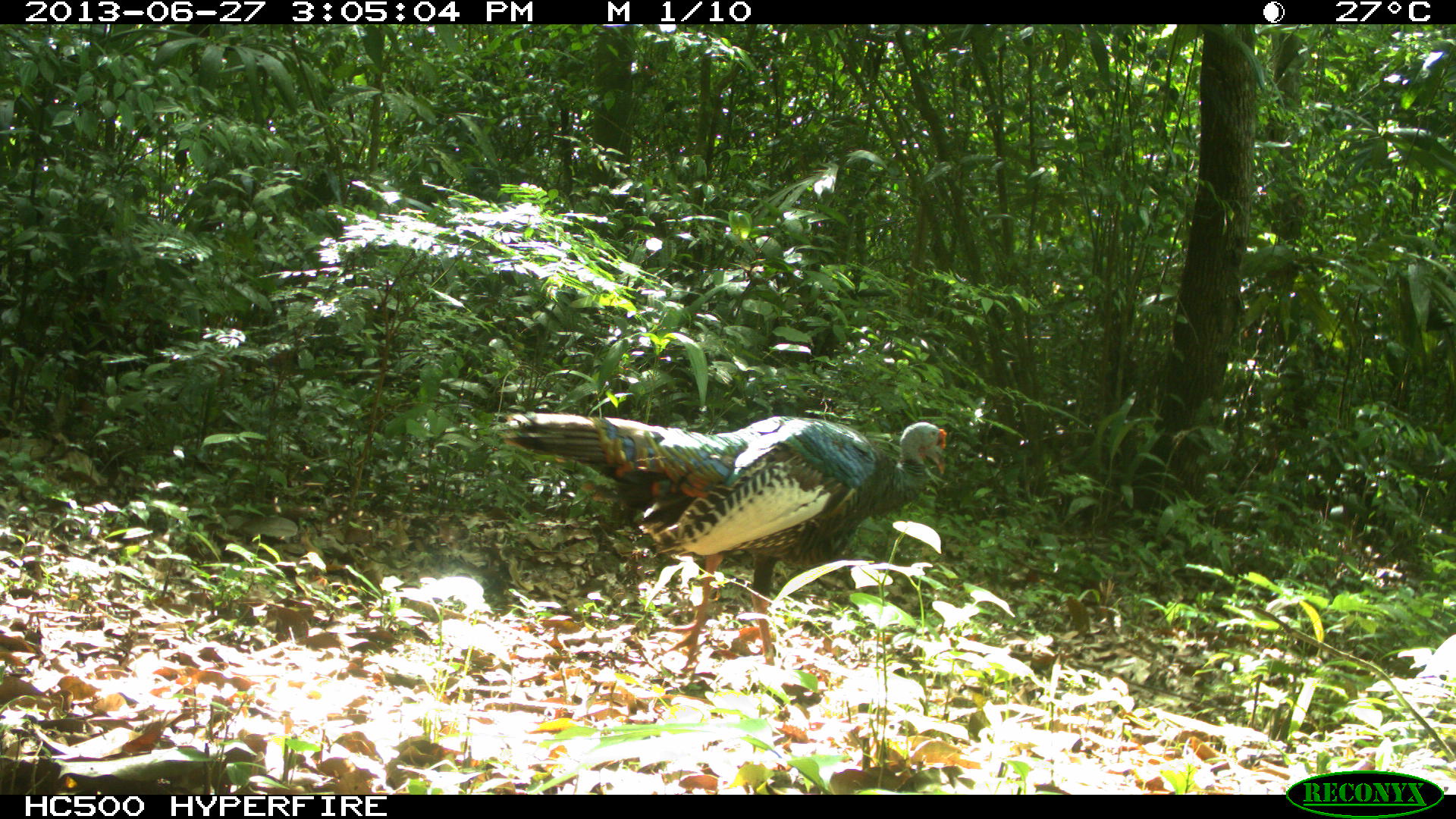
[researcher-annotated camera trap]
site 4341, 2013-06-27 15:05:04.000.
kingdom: Animalia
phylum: Chordata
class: Aves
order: Galliformes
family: Phasianidae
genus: Meleagris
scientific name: Meleagris ocellata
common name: ocellated turkey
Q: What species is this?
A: Meleagris ocellata (ocellated turkey).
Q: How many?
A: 1.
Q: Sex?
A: Male.